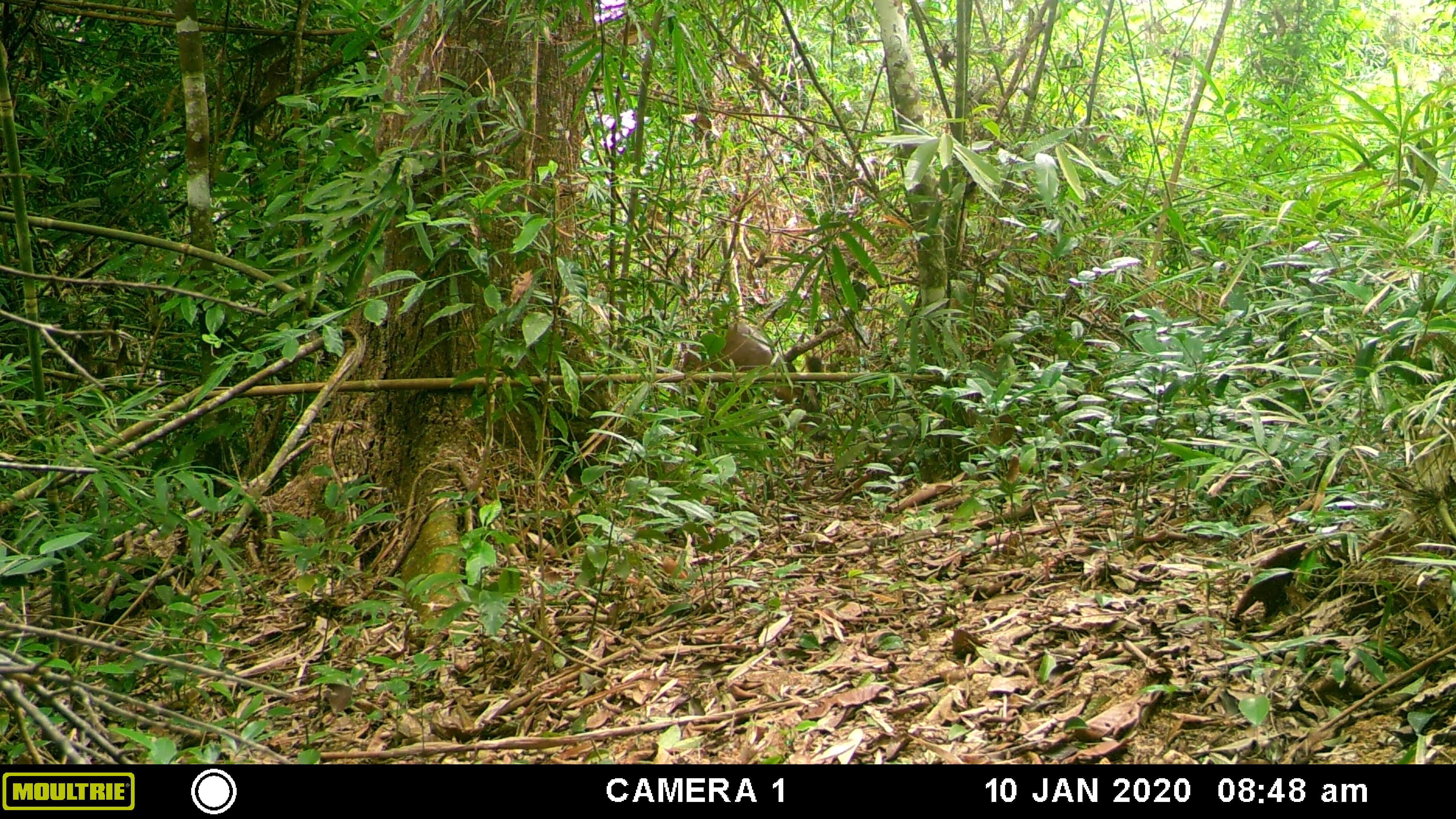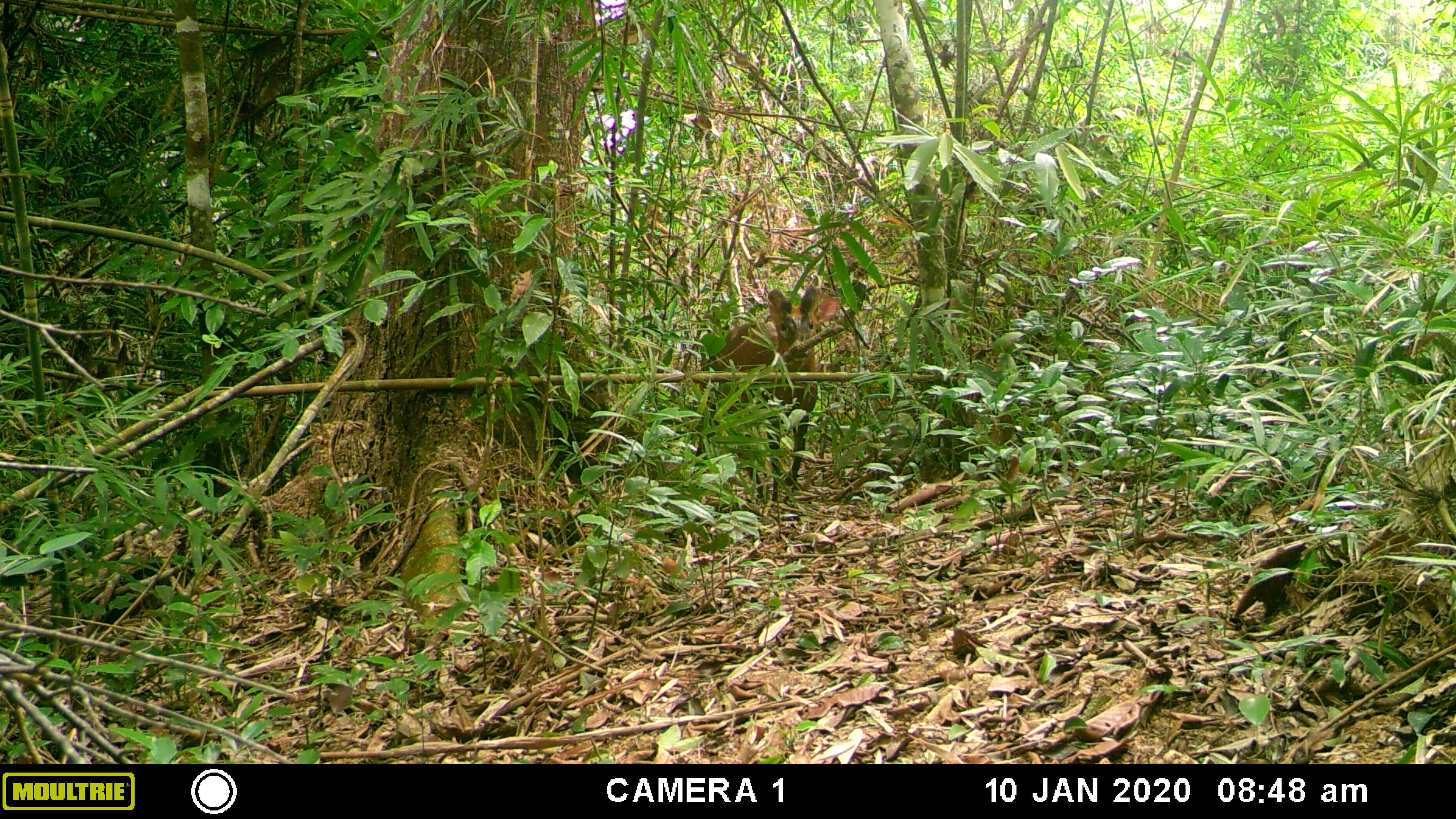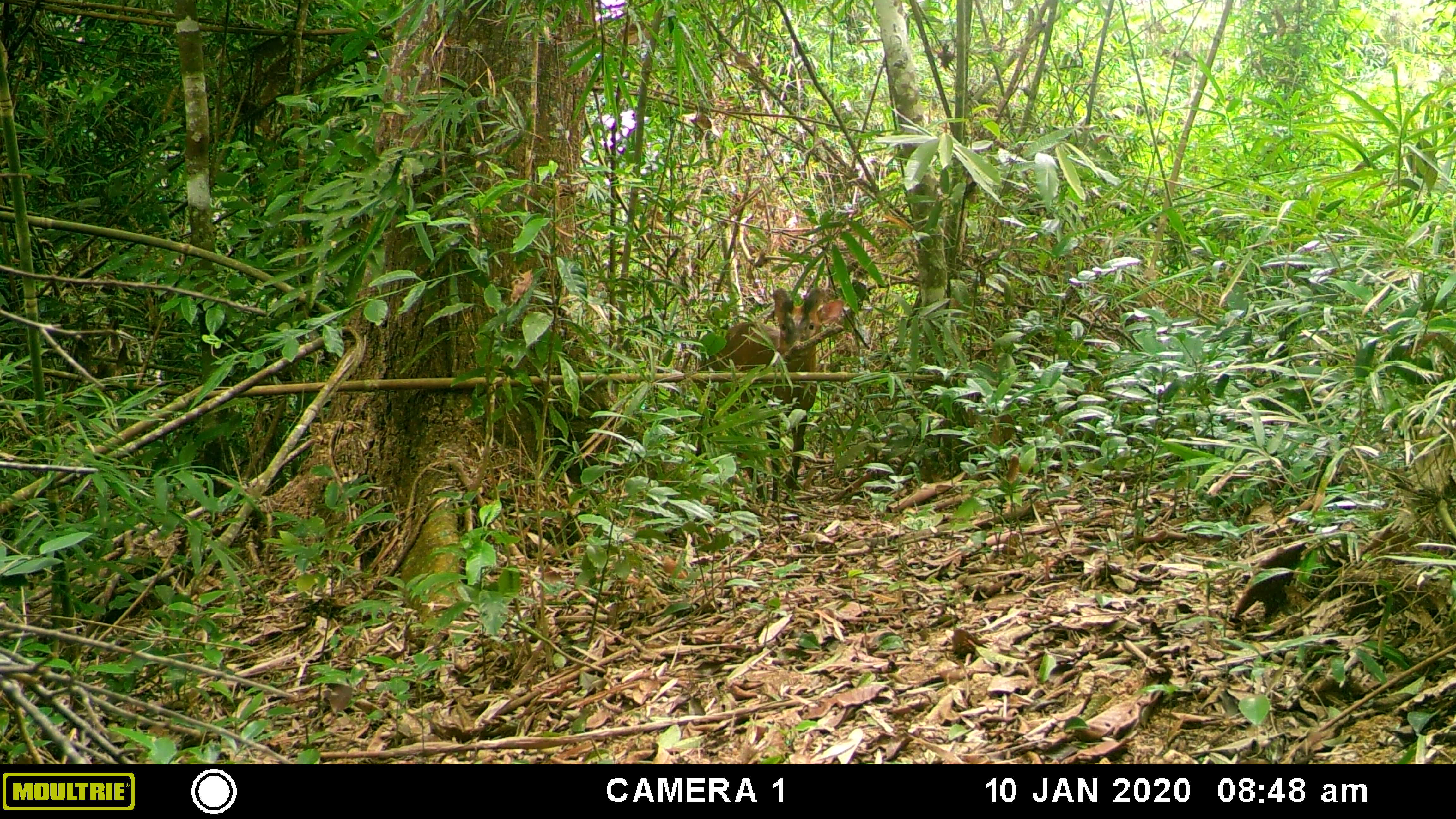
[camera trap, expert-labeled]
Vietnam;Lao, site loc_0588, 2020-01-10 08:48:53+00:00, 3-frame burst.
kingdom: Animalia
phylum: Chordata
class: Mammalia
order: Artiodactyla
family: Cervidae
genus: Muntiacus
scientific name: Muntiacus muntjak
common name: red muntjac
Red muntjac (Muntiacus muntjak). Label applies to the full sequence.